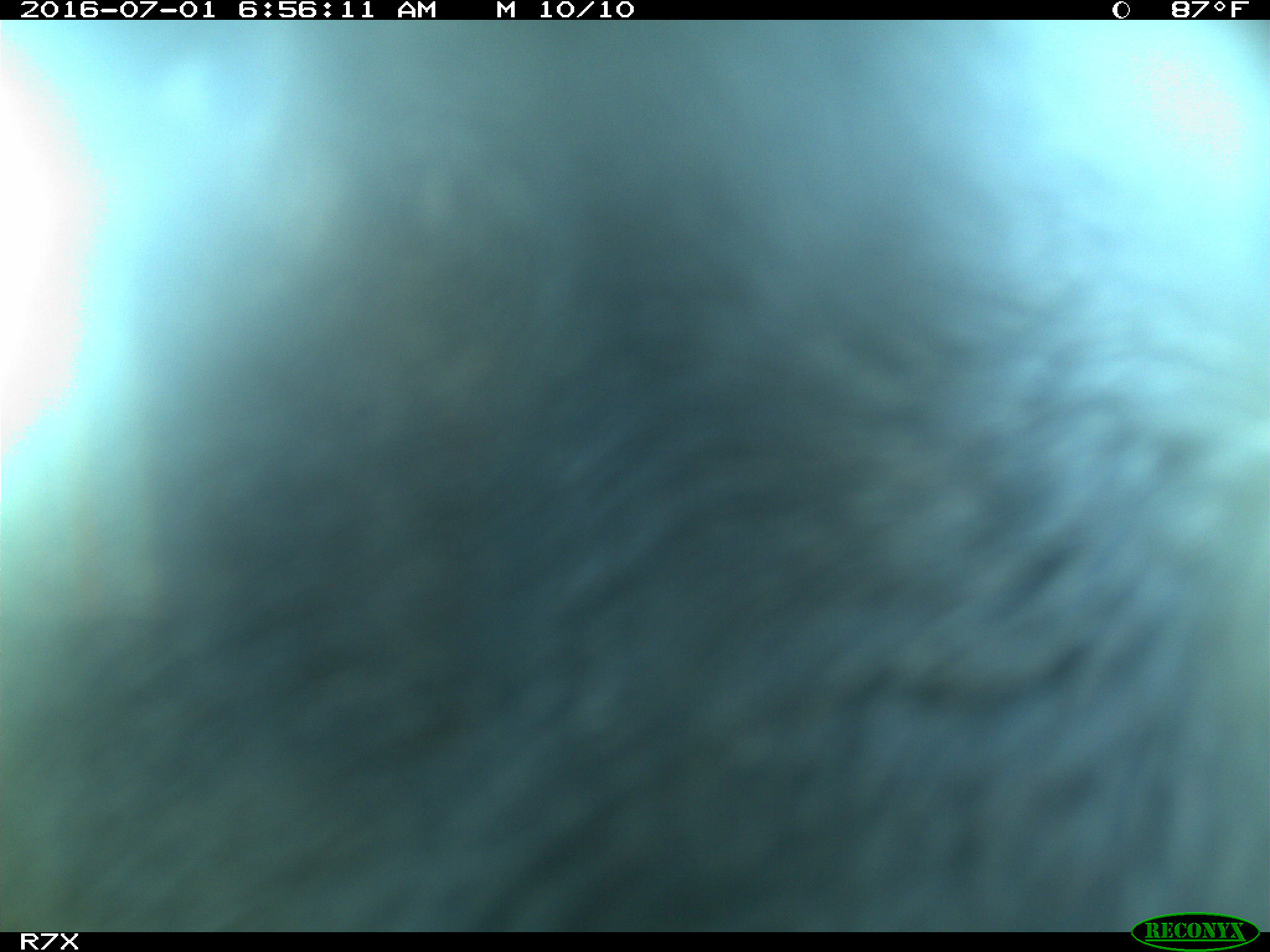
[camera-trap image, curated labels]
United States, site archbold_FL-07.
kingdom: Animalia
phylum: Chordata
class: Mammalia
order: Artiodactyla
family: Bovidae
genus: Bos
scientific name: Bos taurus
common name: domestic cow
Bos taurus (domestic cow).